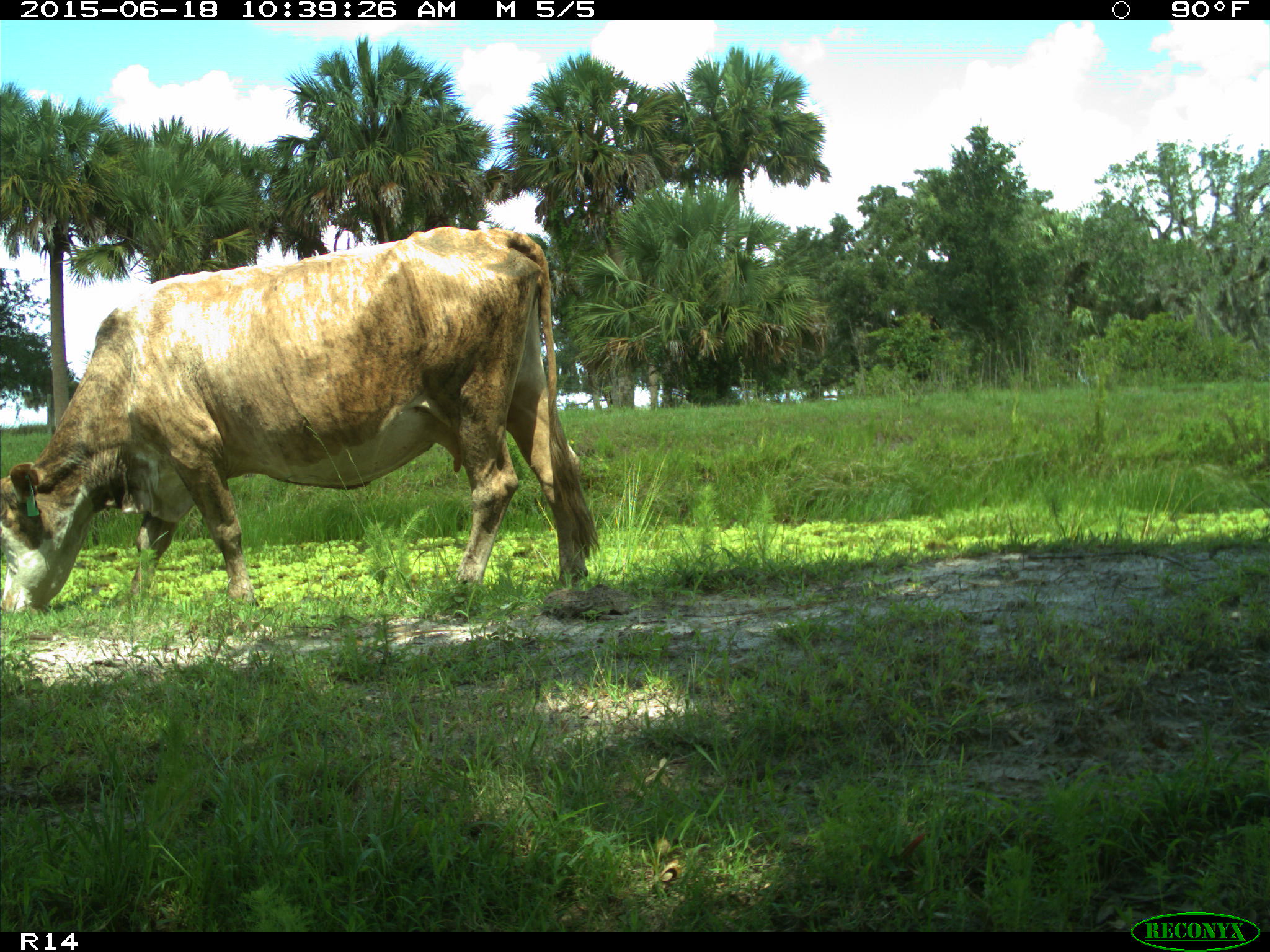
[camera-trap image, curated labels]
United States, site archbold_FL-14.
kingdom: Animalia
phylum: Chordata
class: Mammalia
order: Artiodactyla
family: Bovidae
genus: Bos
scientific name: Bos taurus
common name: domestic cow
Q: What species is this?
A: Bos taurus (domestic cow).